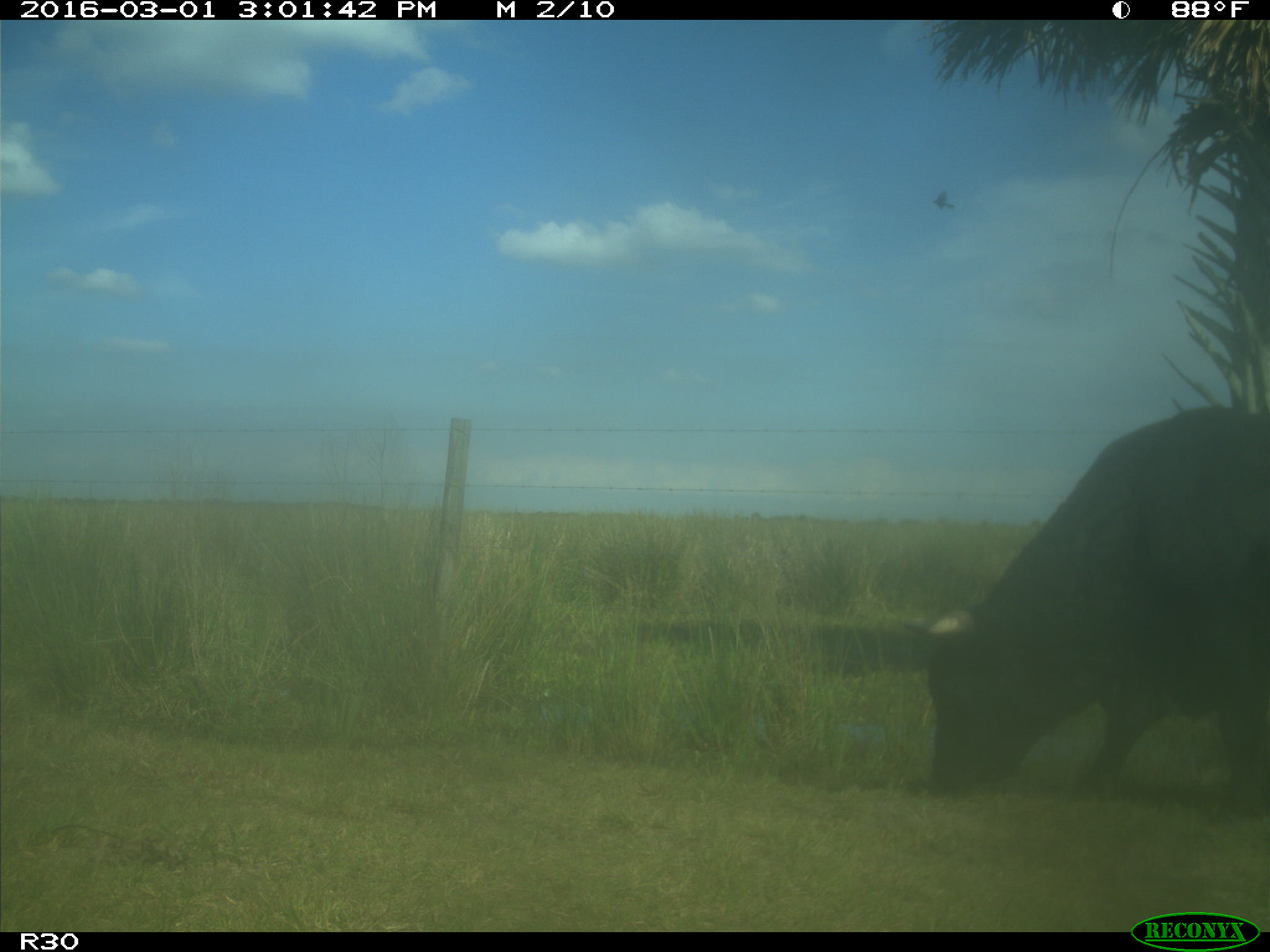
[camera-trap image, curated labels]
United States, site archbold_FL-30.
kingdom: Animalia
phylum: Chordata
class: Mammalia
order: Artiodactyla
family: Bovidae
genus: Bos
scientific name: Bos taurus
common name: domestic cow